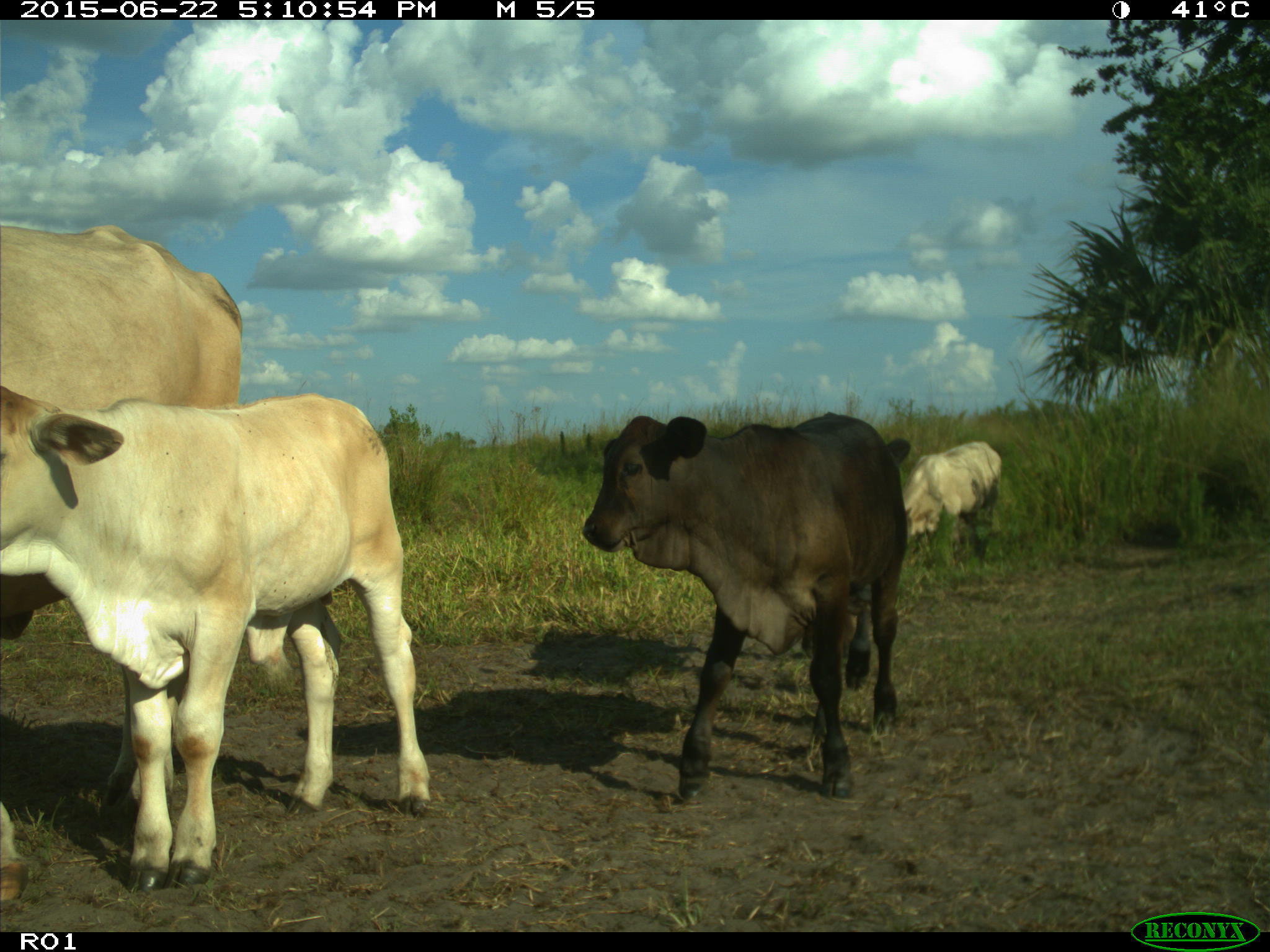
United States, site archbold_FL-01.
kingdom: Animalia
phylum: Chordata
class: Mammalia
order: Artiodactyla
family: Bovidae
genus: Bos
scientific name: Bos taurus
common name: domestic cow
Bos taurus (domestic cow).